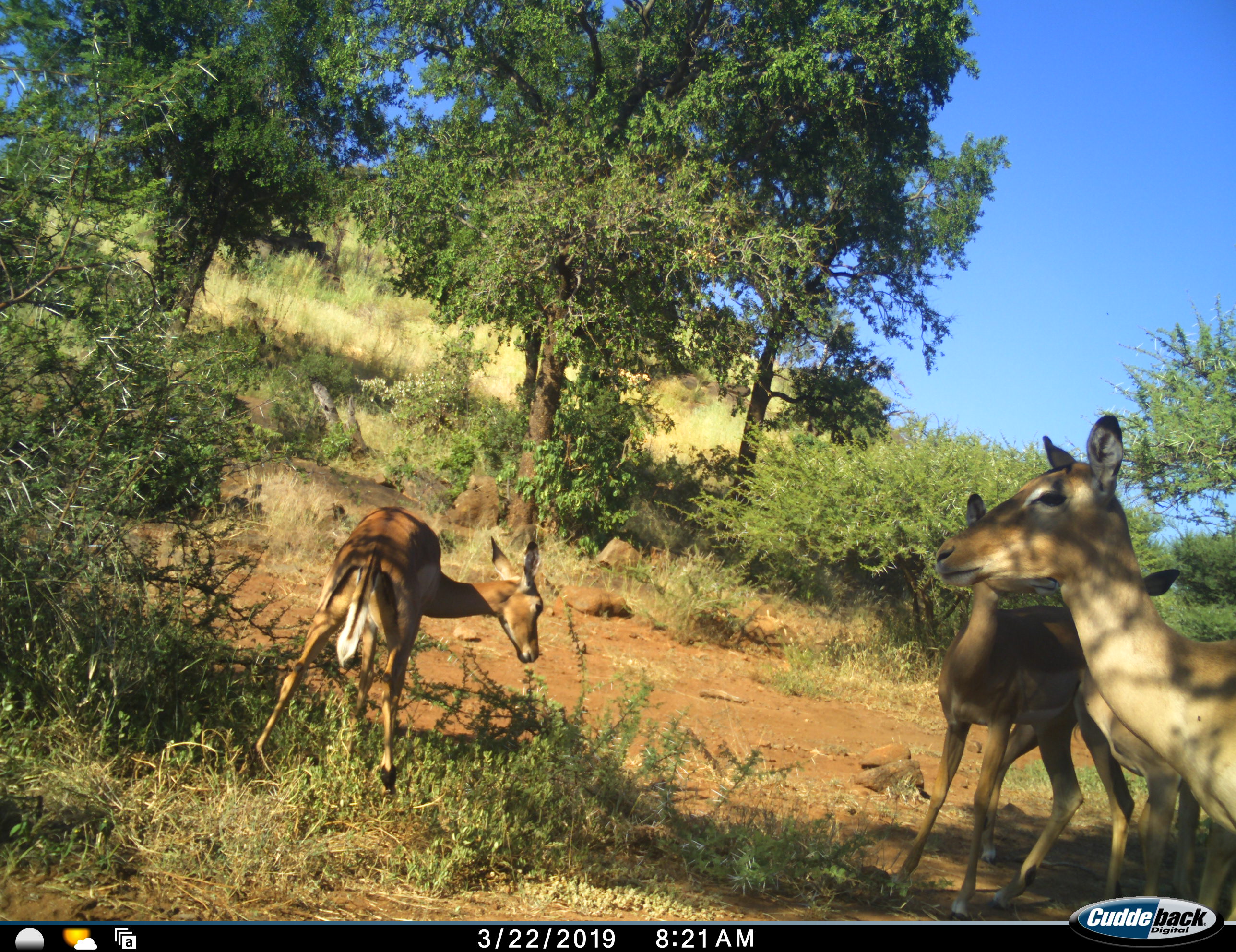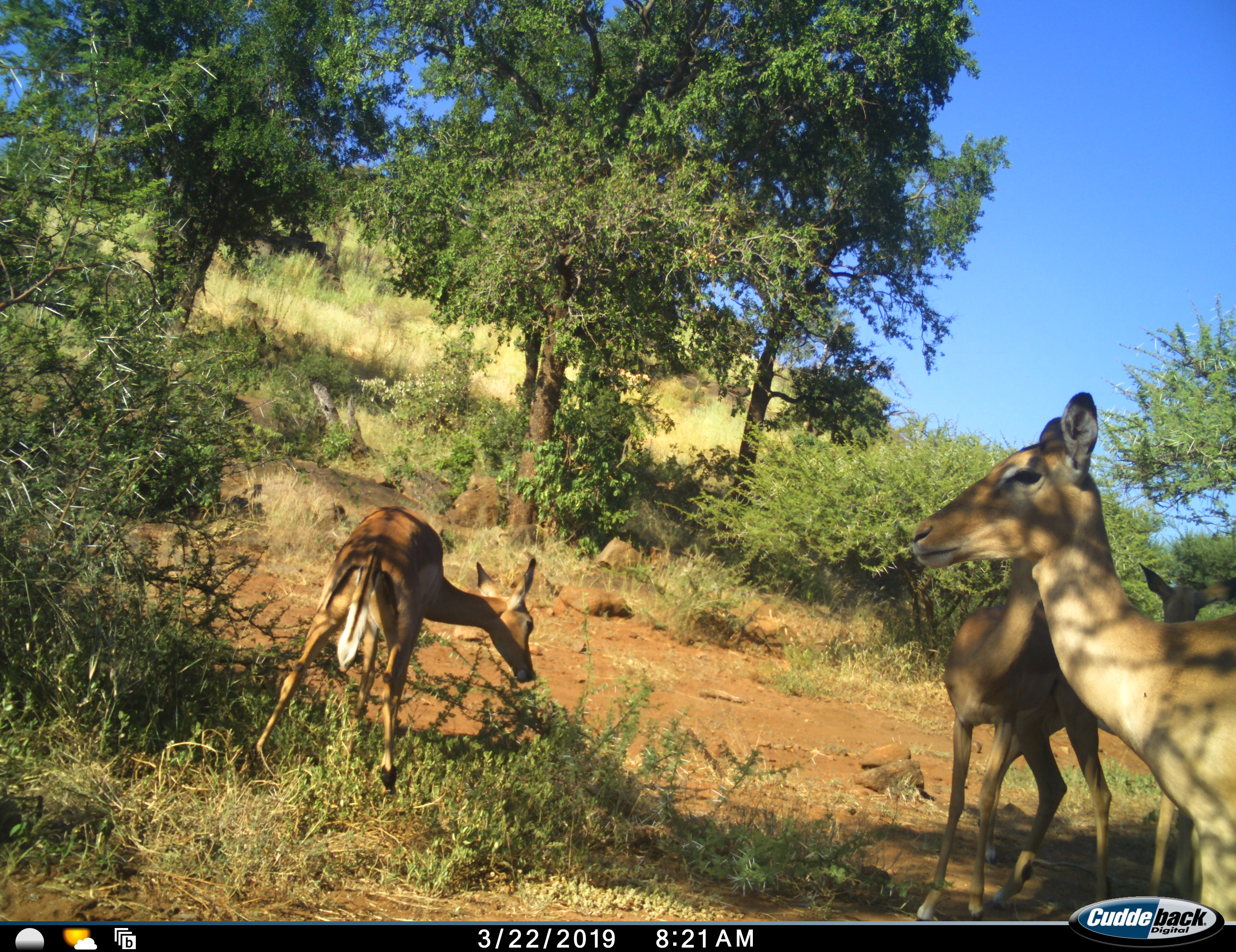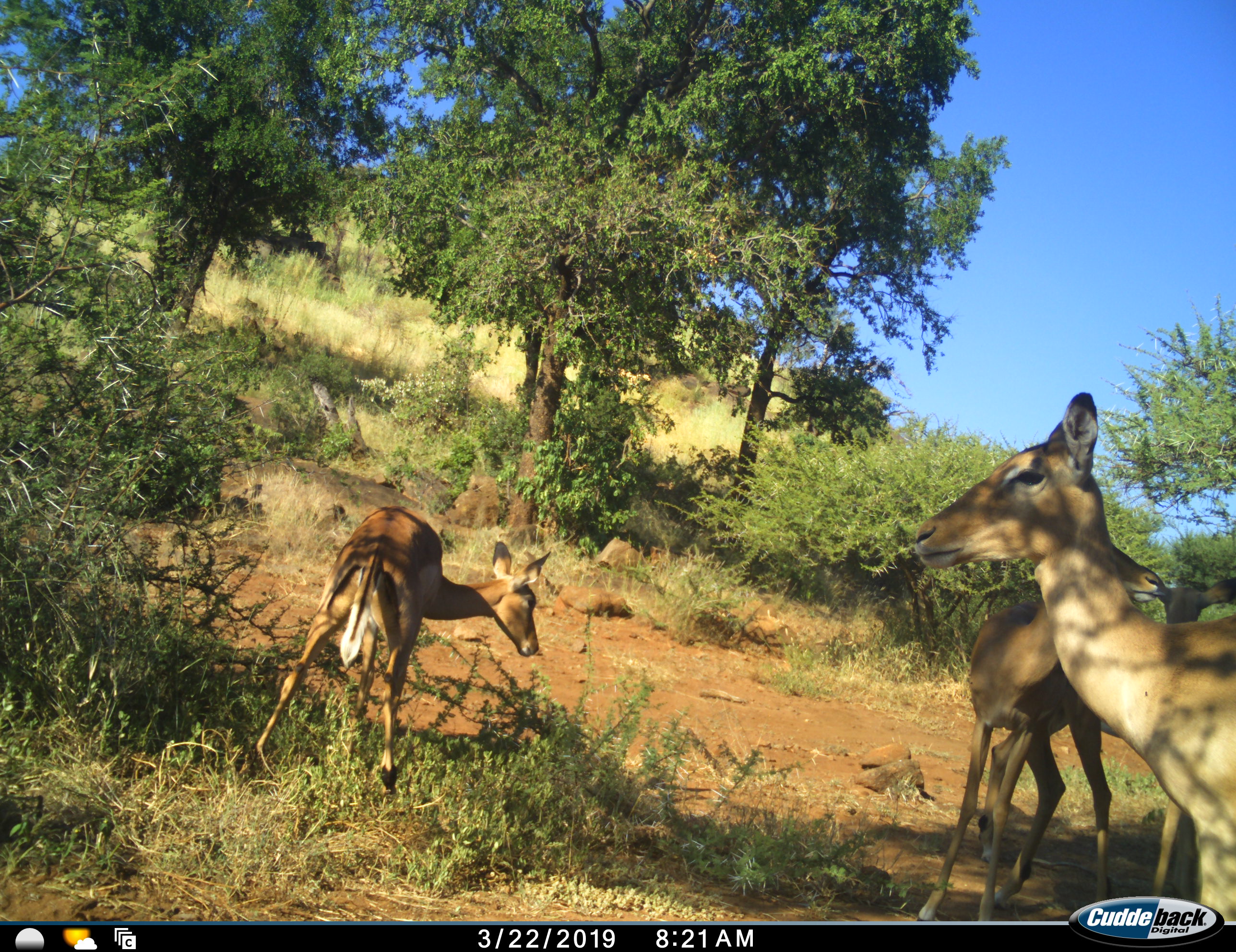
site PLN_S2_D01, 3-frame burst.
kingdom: Animalia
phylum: Chordata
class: Mammalia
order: Artiodactyla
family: Bovidae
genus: Aepyceros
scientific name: Aepyceros melampus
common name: impala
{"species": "impala (Aepyceros melampus)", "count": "4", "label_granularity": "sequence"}